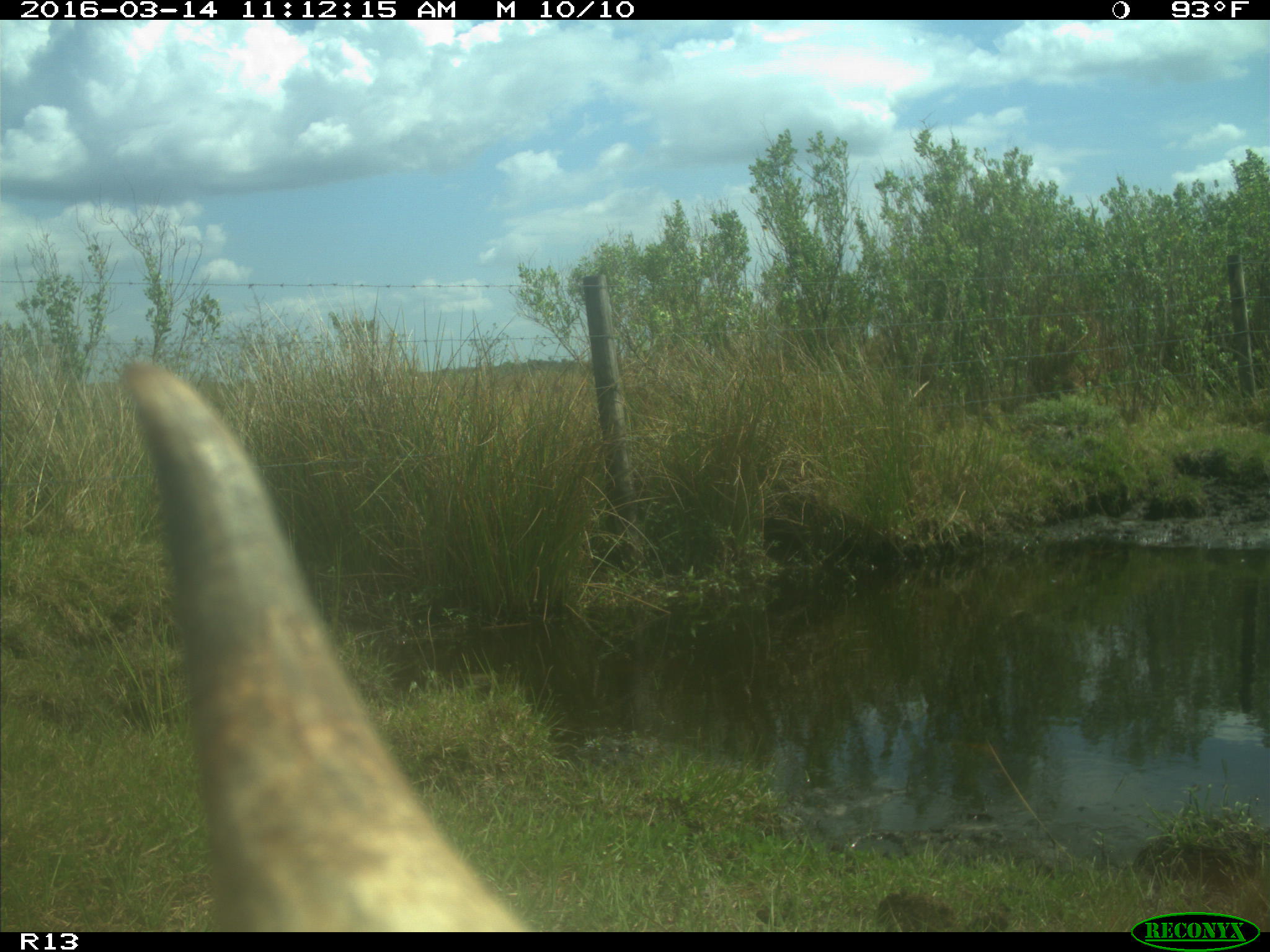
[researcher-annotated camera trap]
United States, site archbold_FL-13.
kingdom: Animalia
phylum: Chordata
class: Mammalia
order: Artiodactyla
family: Bovidae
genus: Bos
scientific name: Bos taurus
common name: domestic cow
Bos taurus (domestic cow).